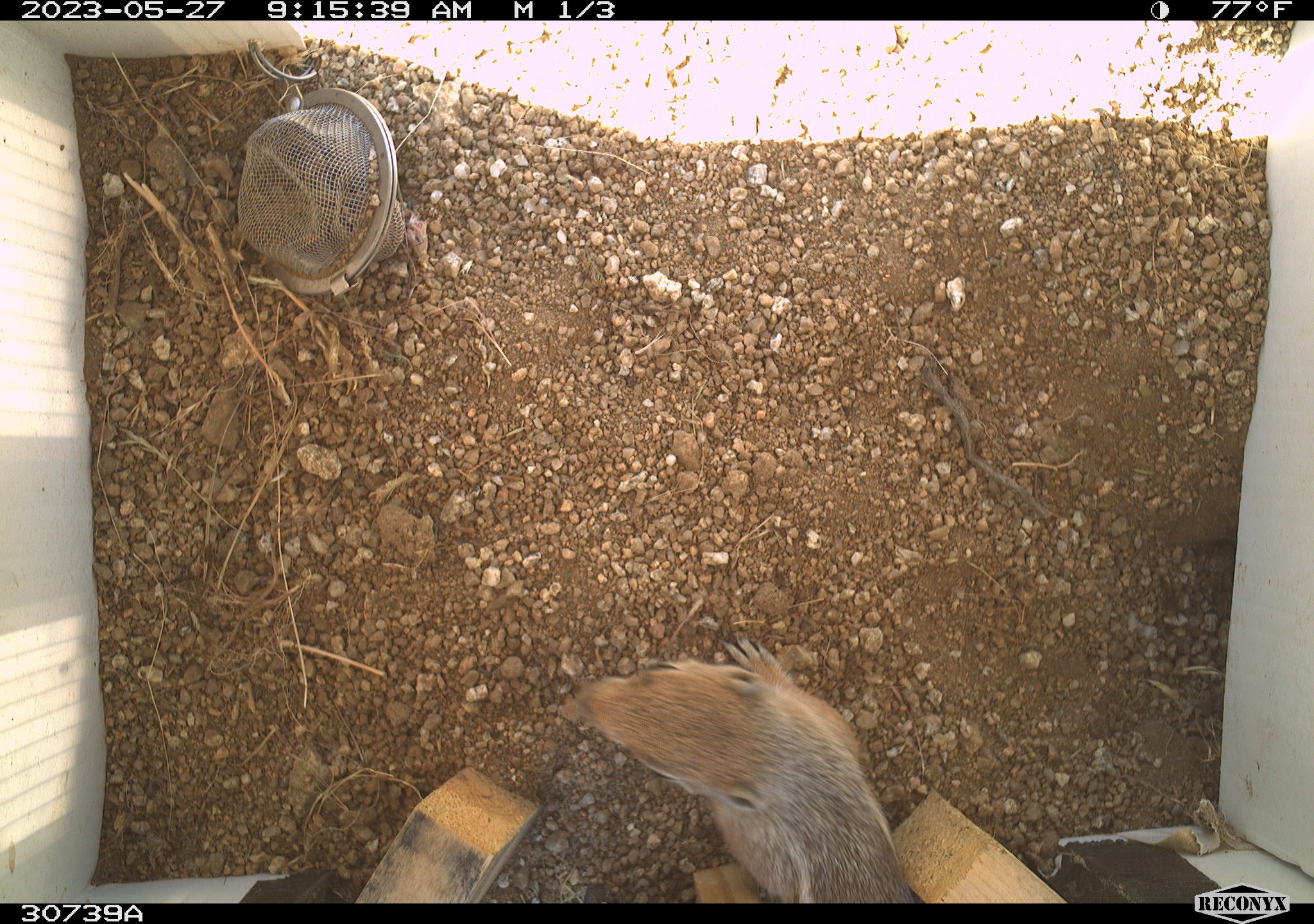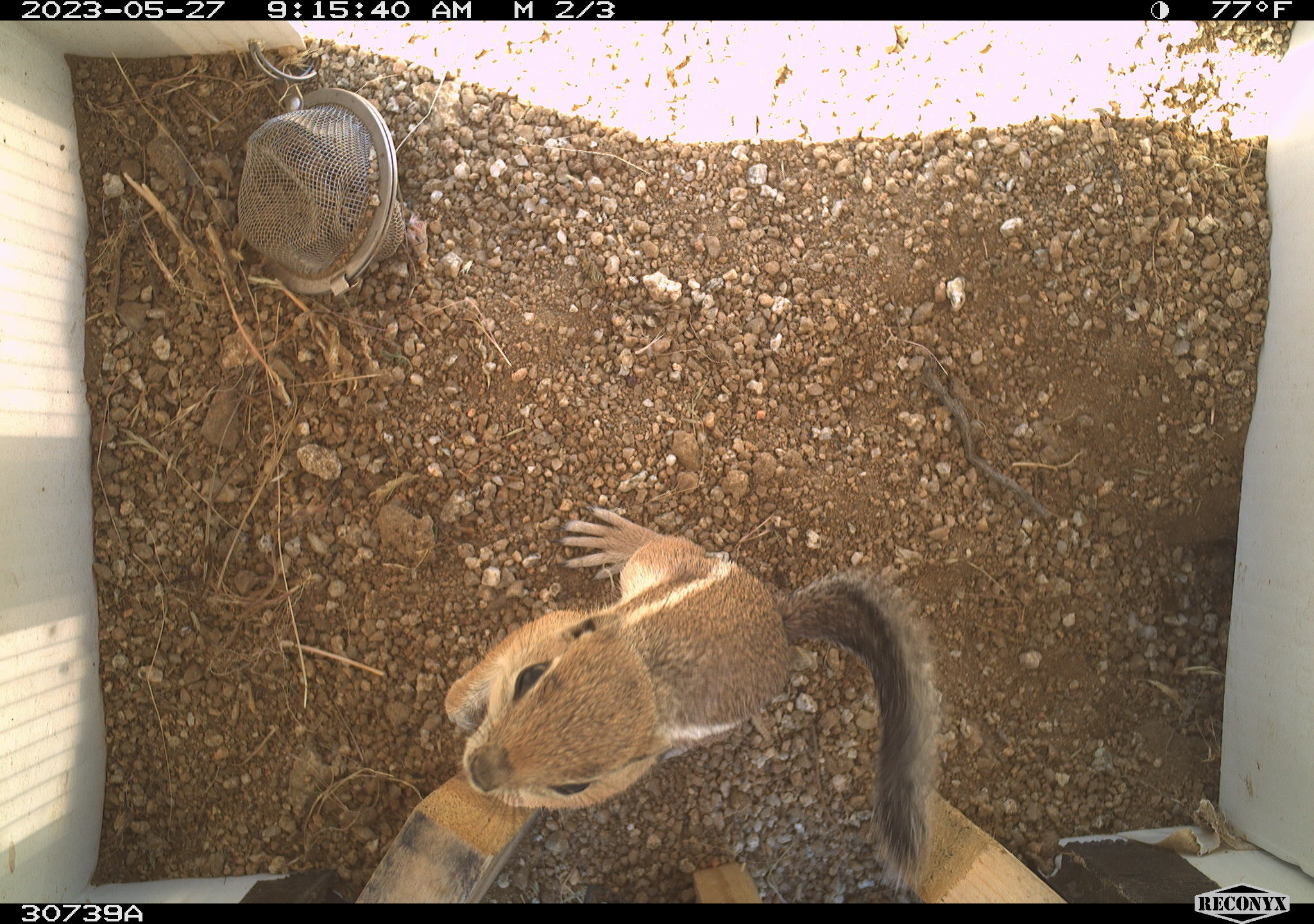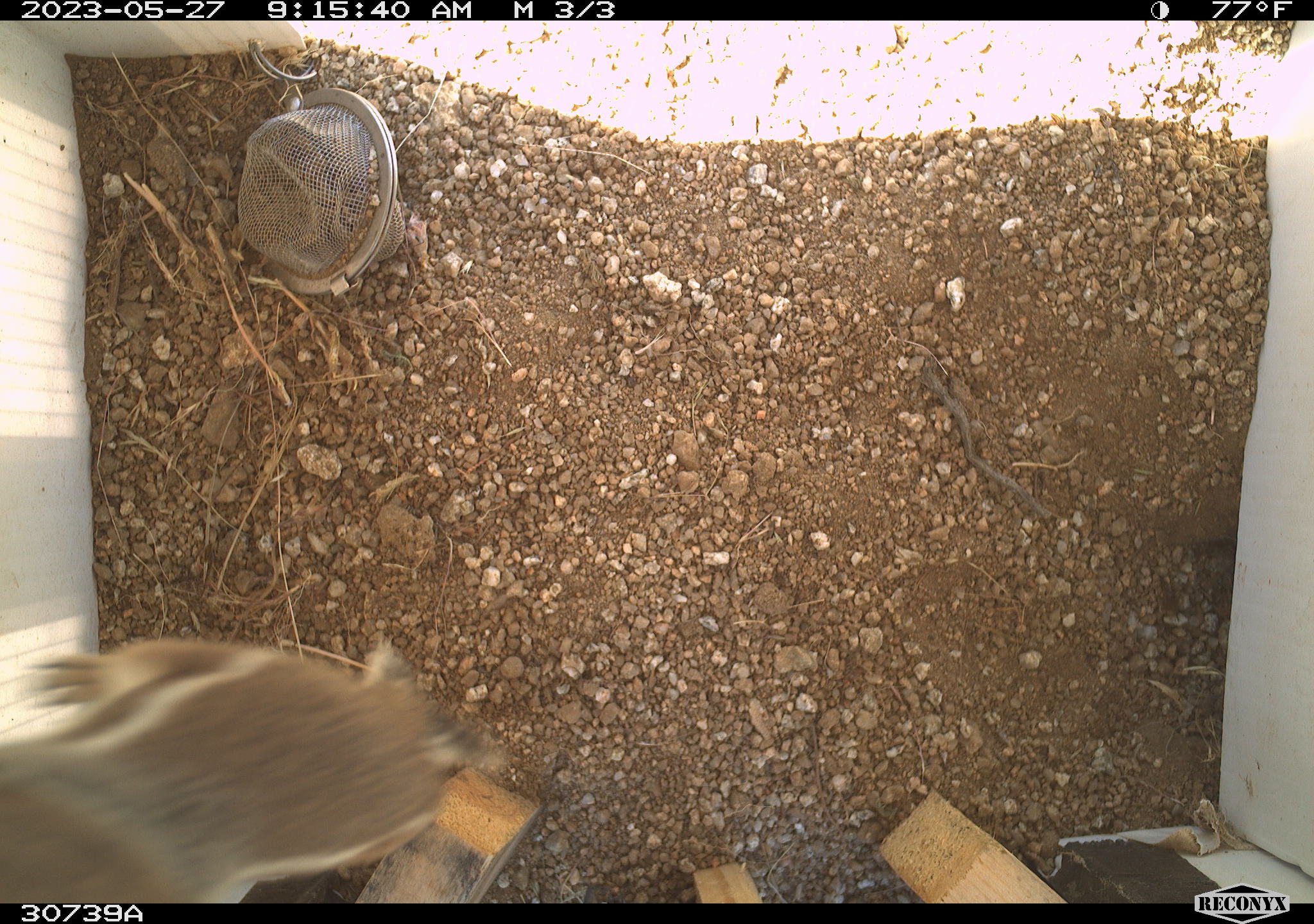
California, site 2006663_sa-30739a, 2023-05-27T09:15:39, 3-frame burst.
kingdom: Animalia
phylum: Chordata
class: Mammalia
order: Rodentia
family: Sciuridae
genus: Ammospermophilus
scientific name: Ammospermophilus leucurus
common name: white-tailed antelope squirrel